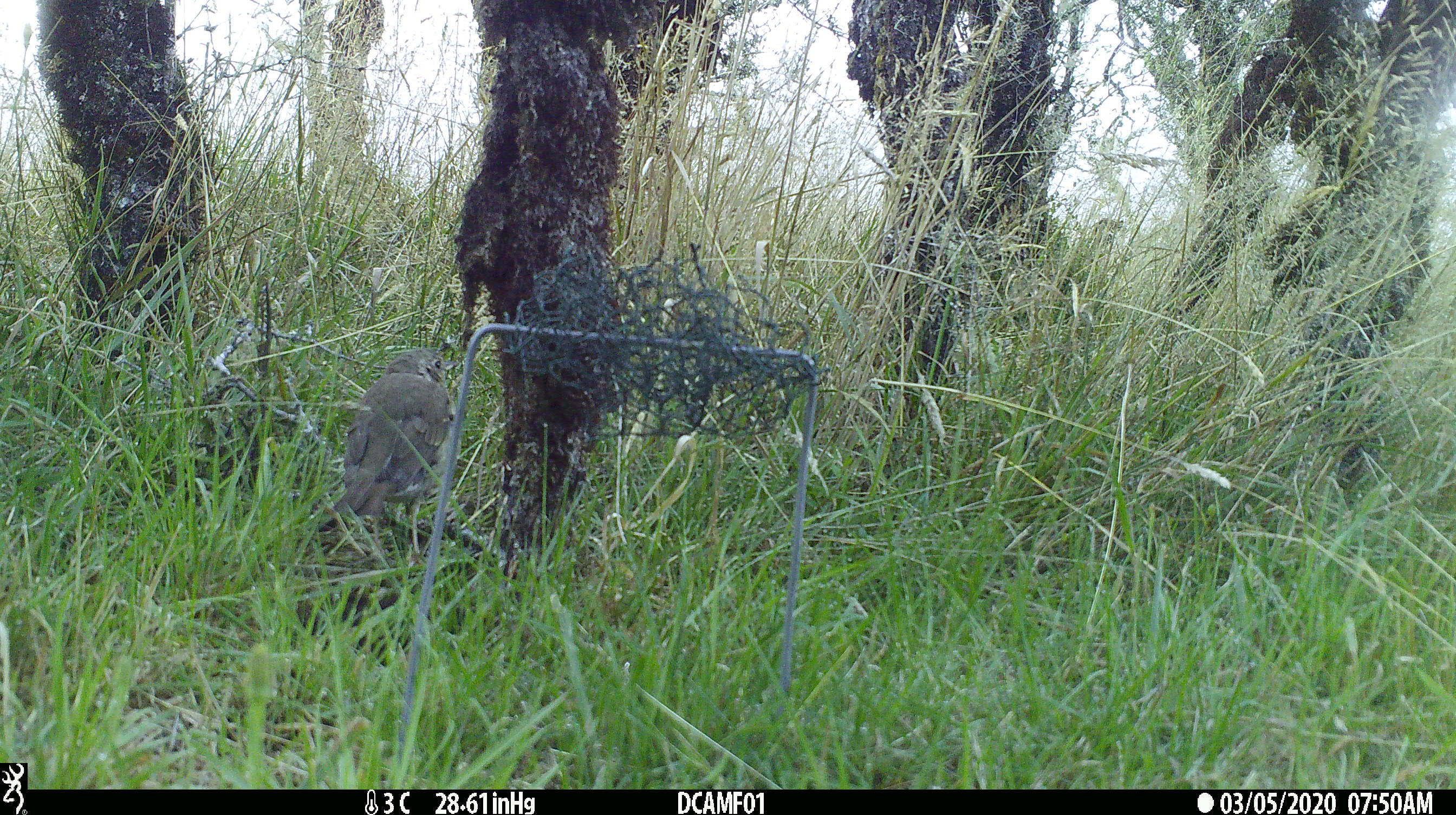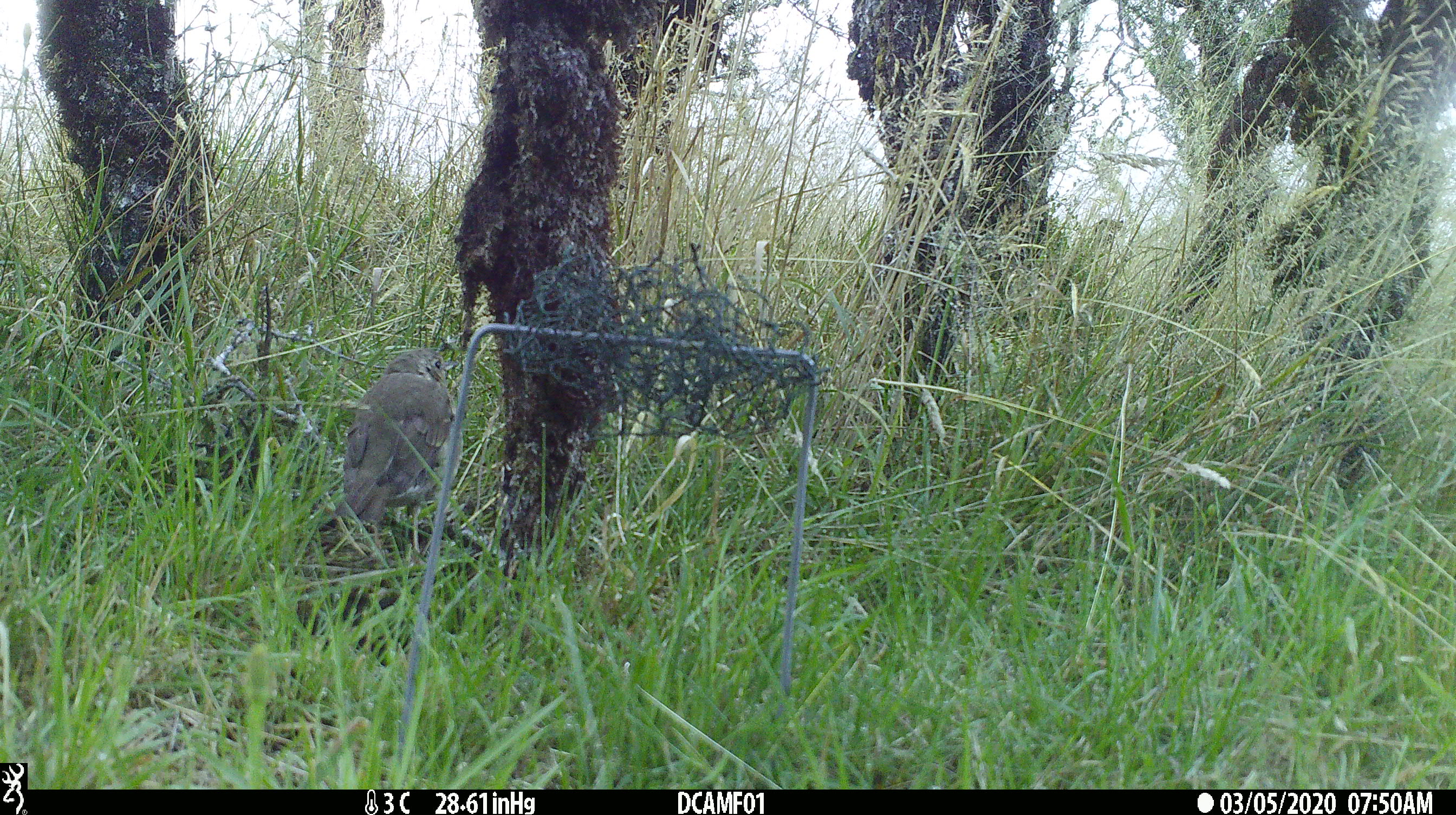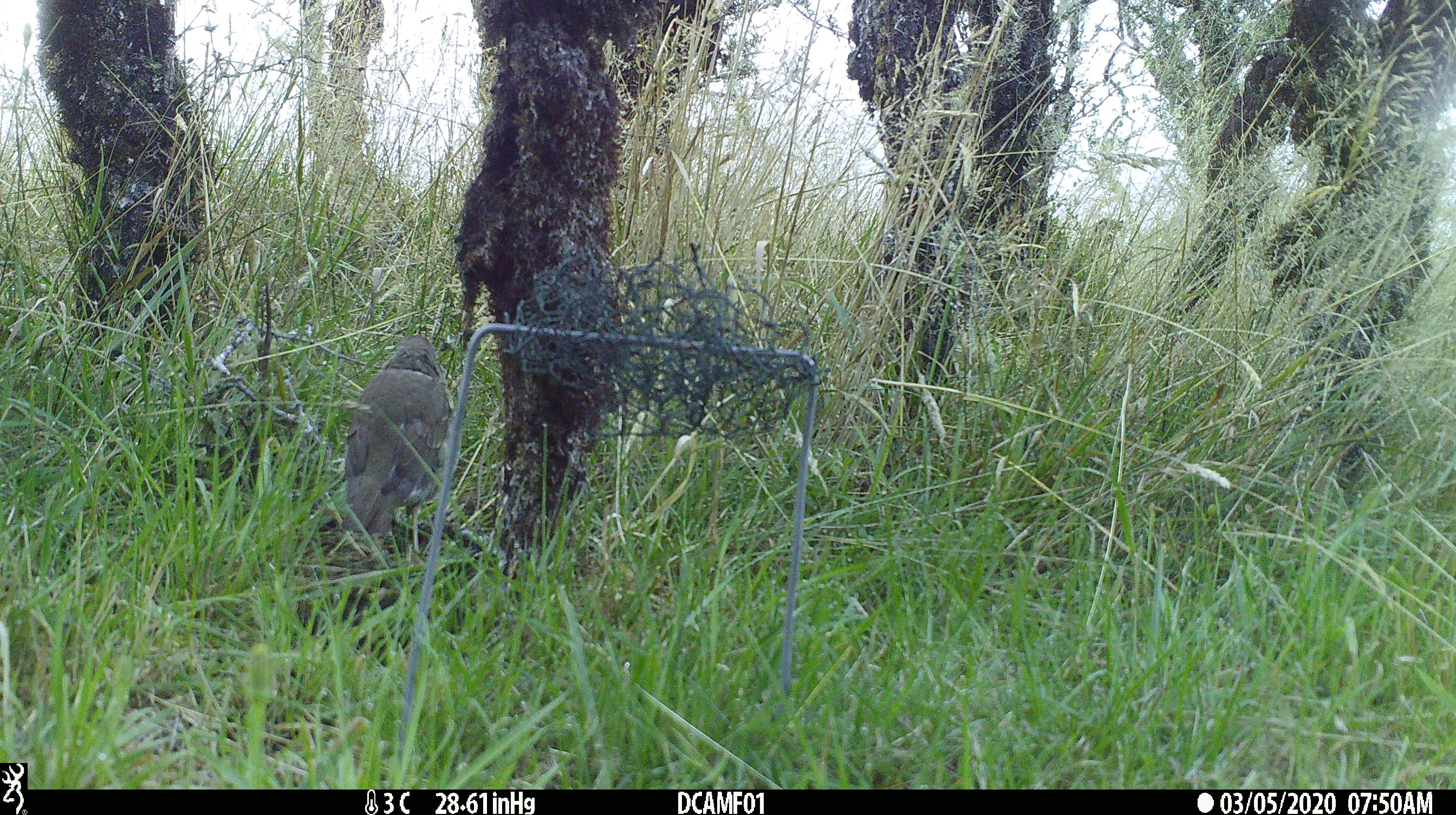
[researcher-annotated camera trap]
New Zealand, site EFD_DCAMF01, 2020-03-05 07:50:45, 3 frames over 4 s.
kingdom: Animalia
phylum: Chordata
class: Aves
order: Passeriformes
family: Turdidae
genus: Turdus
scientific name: Turdus philomelos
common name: song thrush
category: thrush